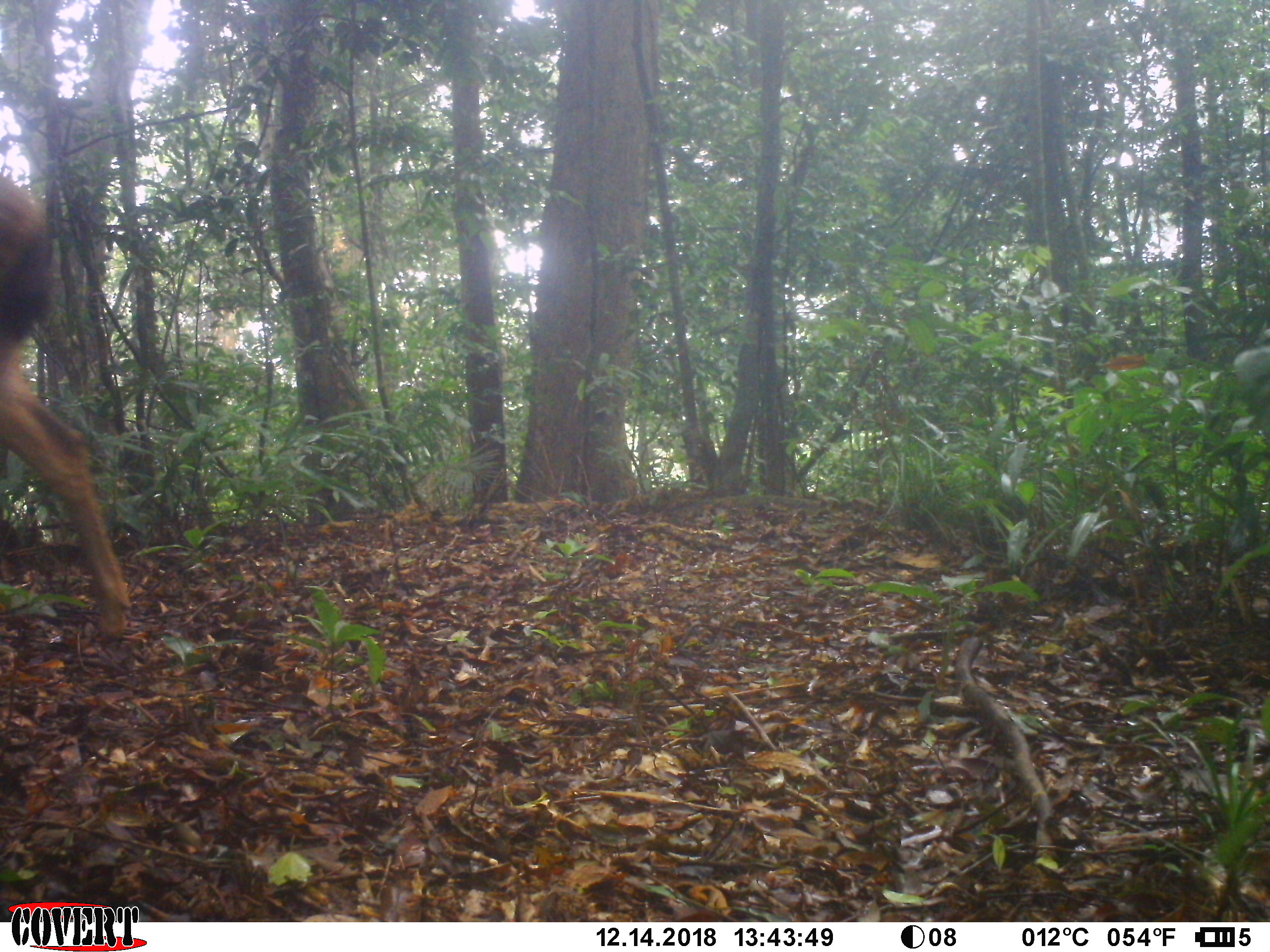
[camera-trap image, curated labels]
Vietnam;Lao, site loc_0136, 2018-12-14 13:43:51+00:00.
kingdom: Animalia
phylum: Chordata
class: Mammalia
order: Artiodactyla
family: Cervidae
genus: Rusa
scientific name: Rusa unicolor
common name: sambar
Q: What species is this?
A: Sambar (Rusa unicolor).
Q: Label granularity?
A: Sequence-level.